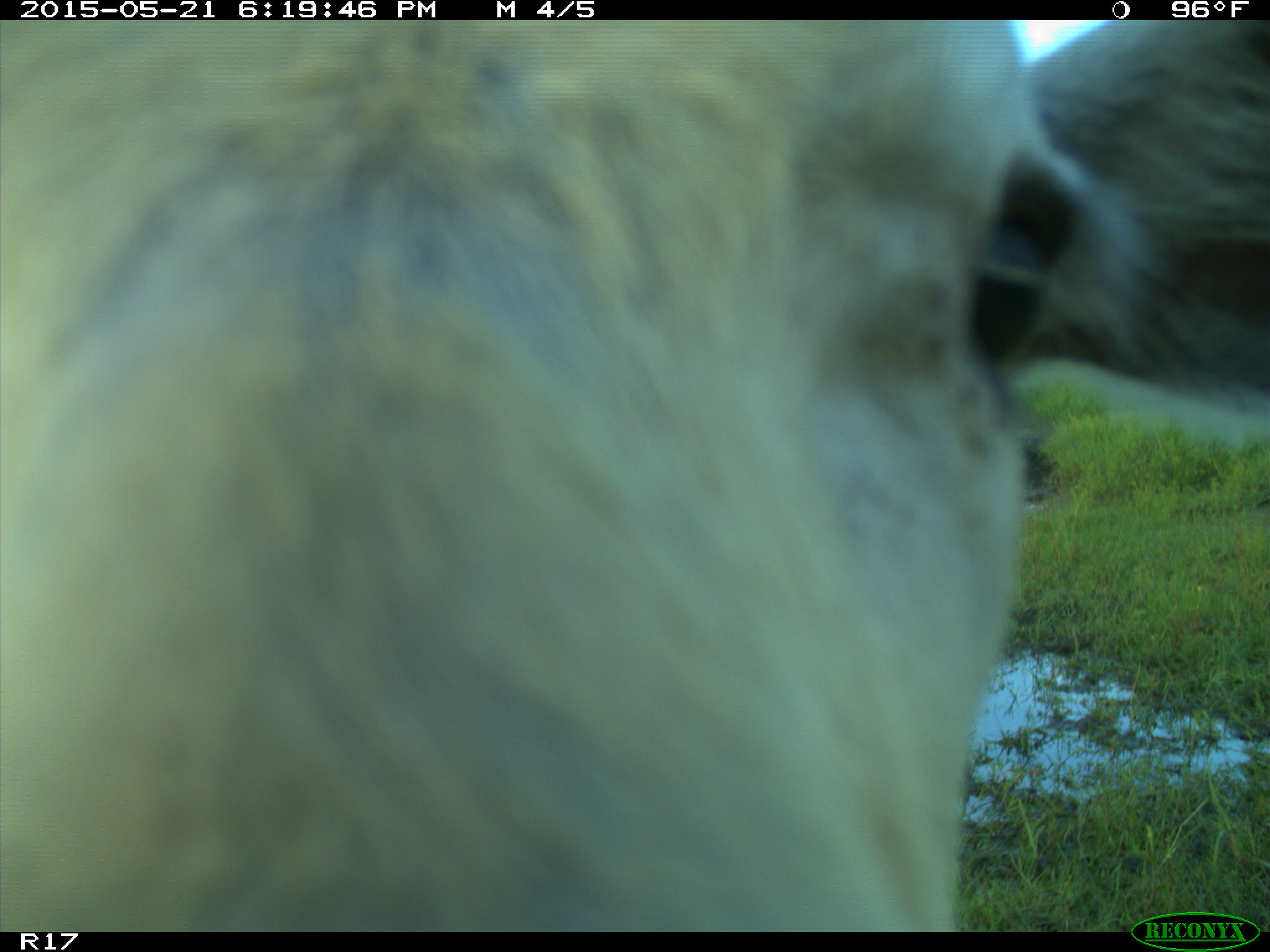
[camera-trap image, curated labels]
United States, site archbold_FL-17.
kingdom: Animalia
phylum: Chordata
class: Mammalia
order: Artiodactyla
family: Bovidae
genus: Bos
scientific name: Bos taurus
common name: domestic cow